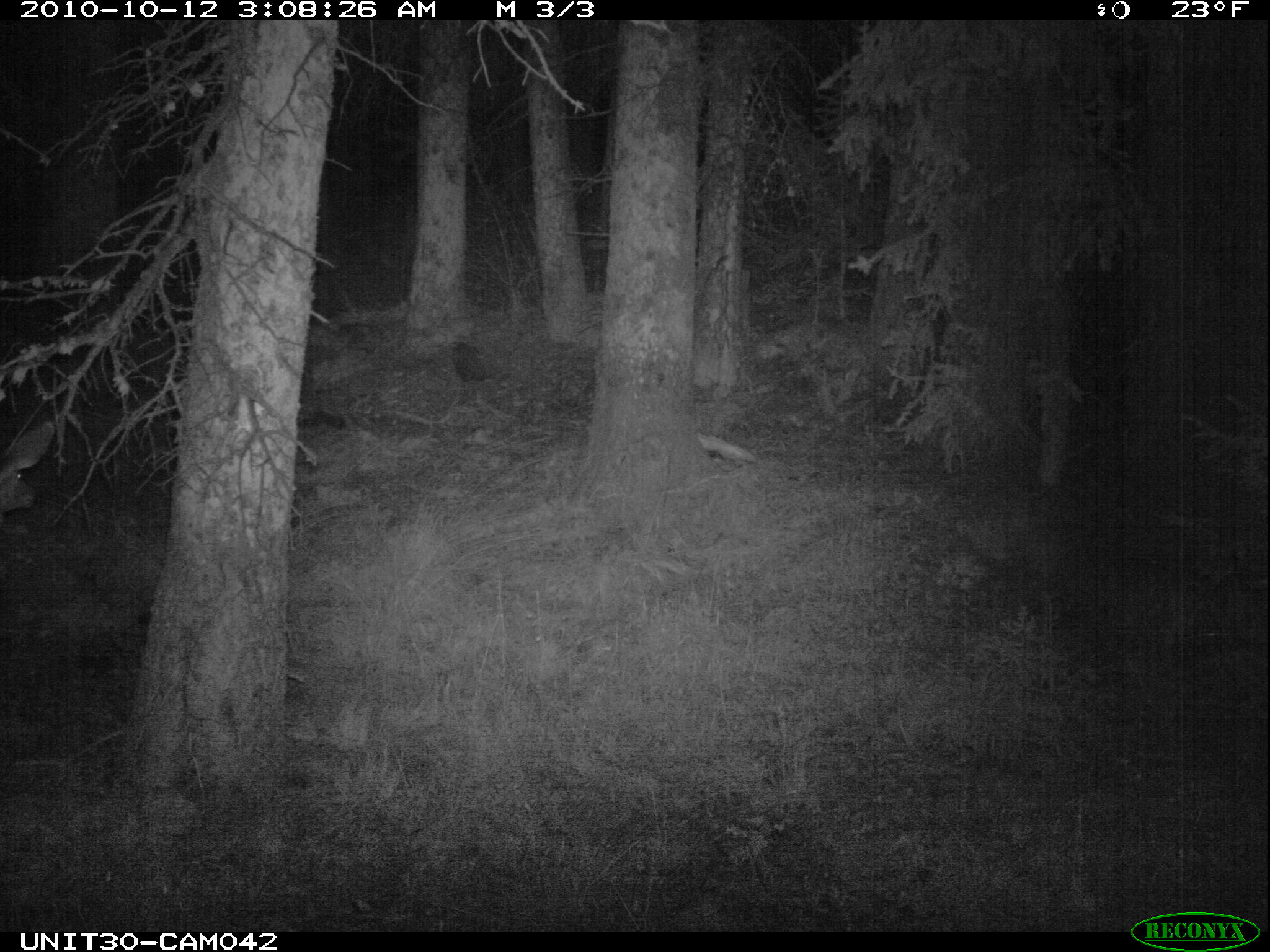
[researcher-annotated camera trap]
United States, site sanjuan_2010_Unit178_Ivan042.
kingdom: Animalia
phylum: Chordata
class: Mammalia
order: Artiodactyla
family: Cervidae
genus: Odocoileus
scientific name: Odocoileus hemionus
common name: mule deer